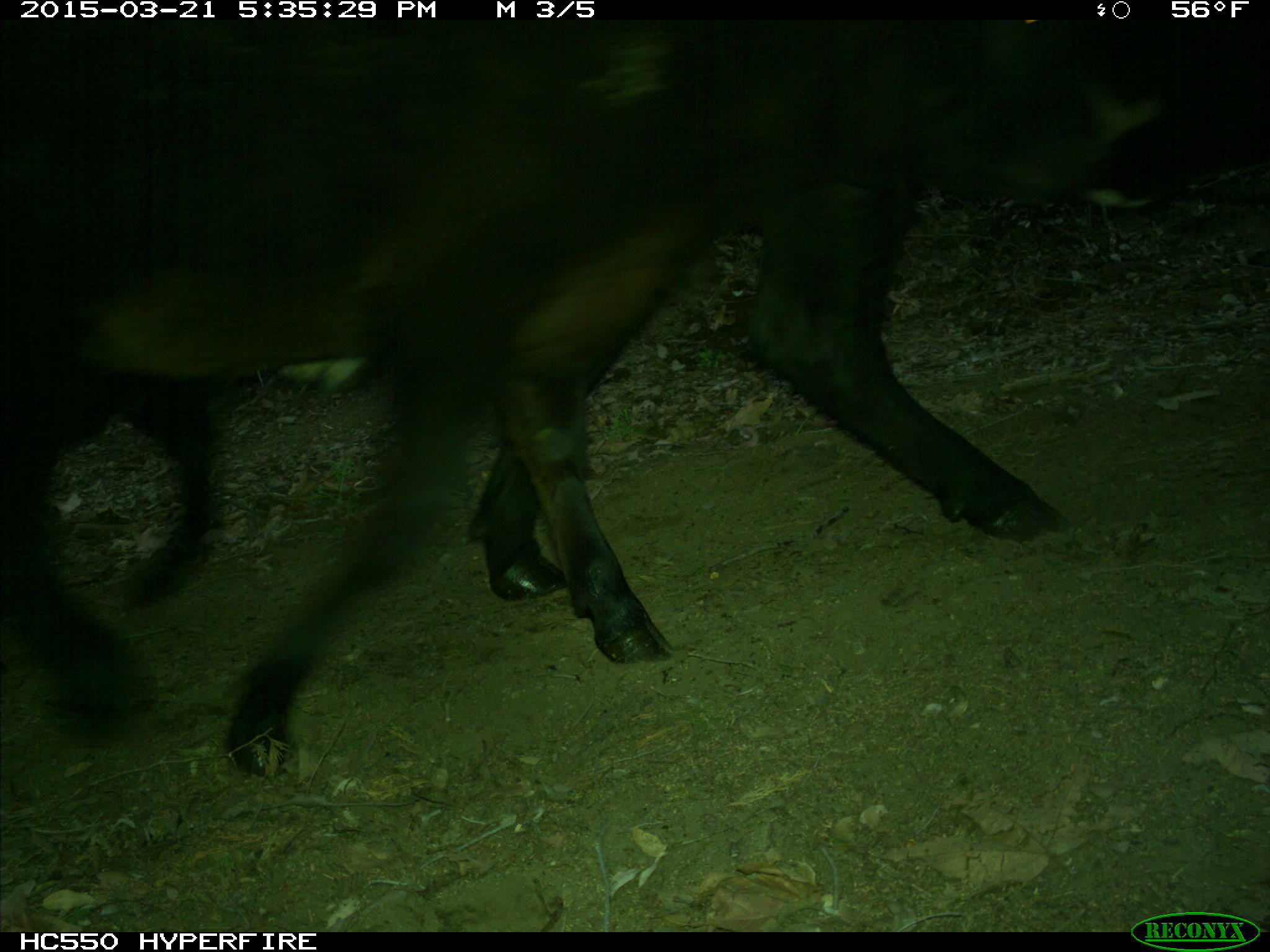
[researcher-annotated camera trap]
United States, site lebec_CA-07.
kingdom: Animalia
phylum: Chordata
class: Mammalia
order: Artiodactyla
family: Bovidae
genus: Bos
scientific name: Bos taurus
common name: domestic cow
Bos taurus (domestic cow).